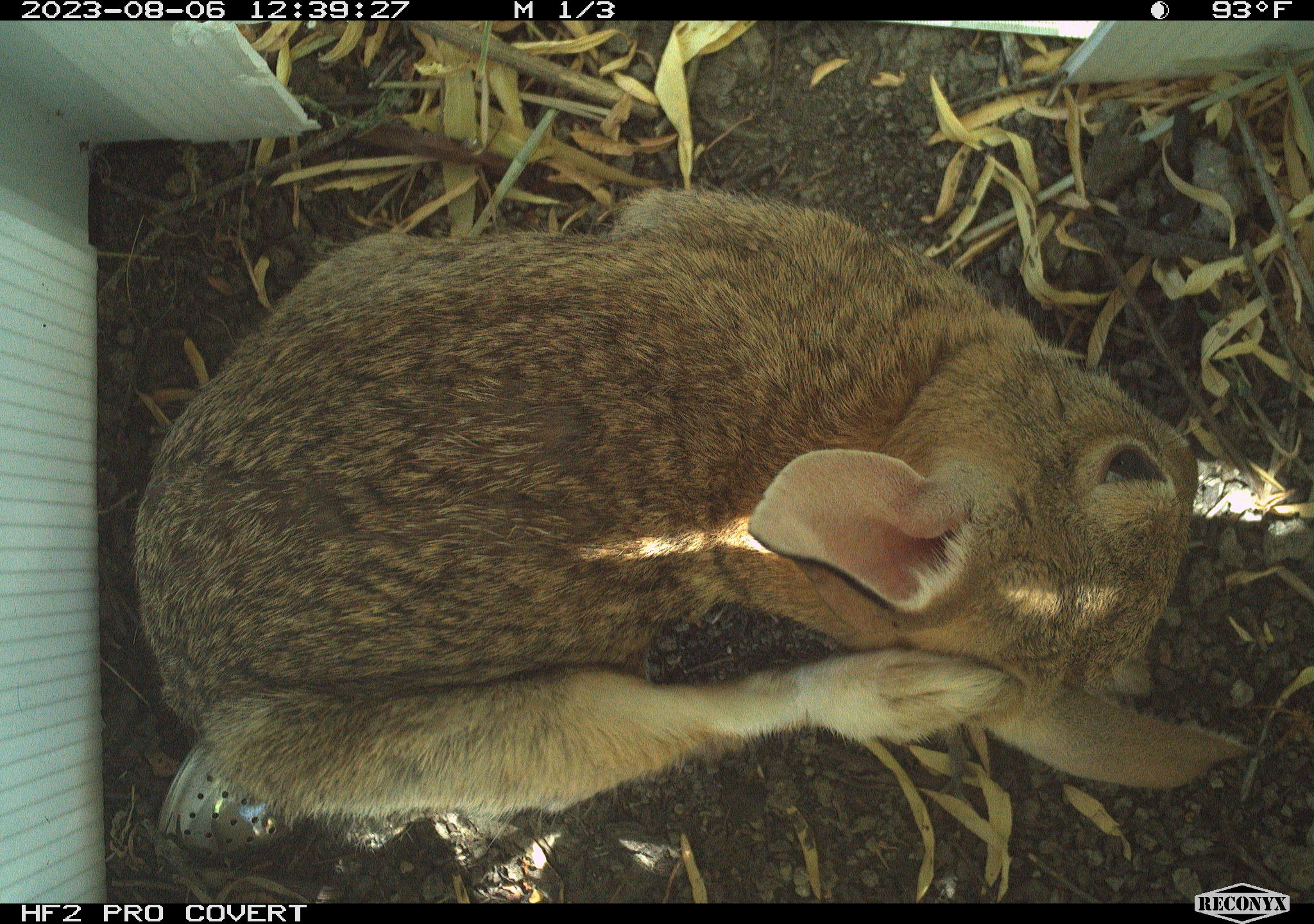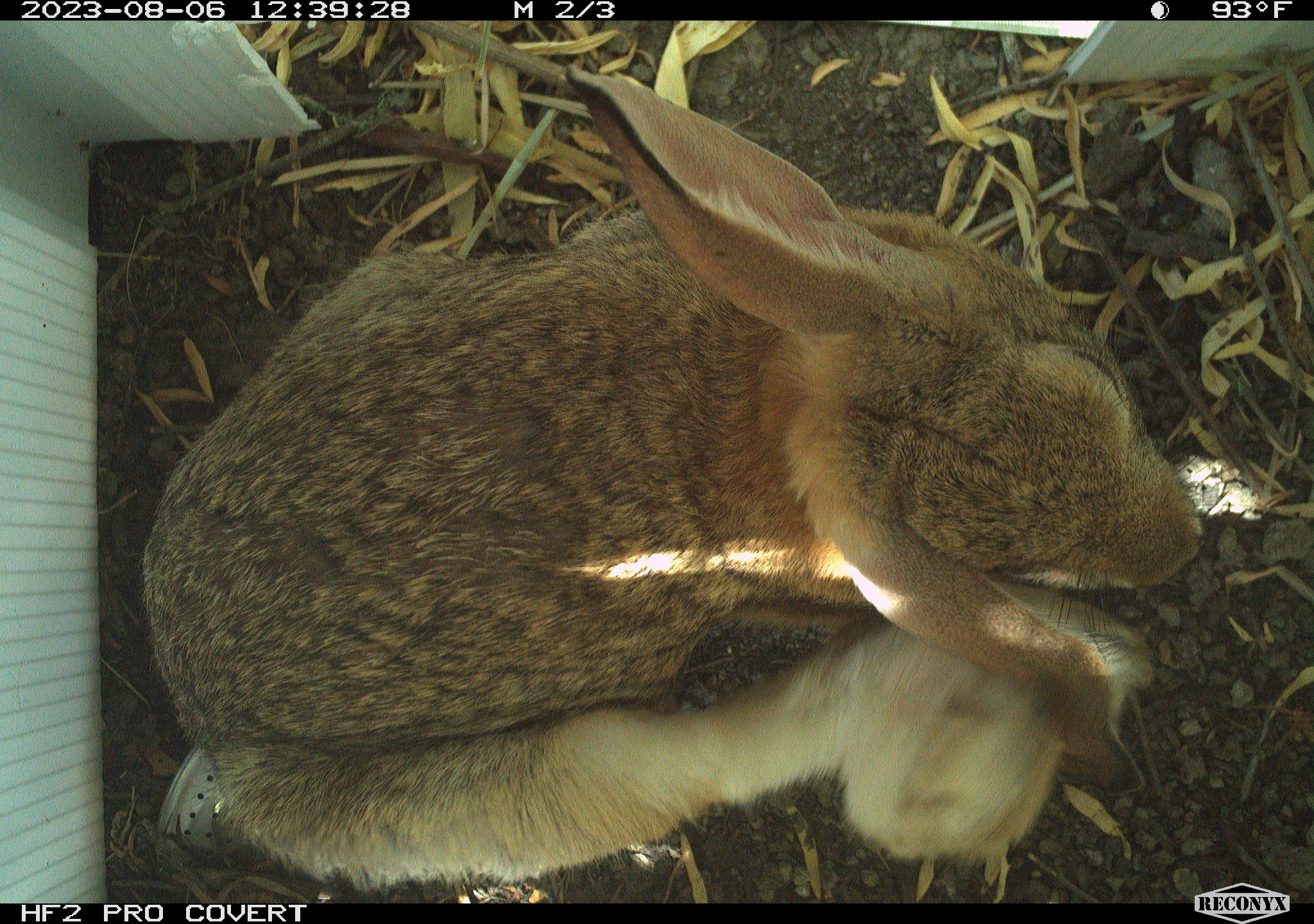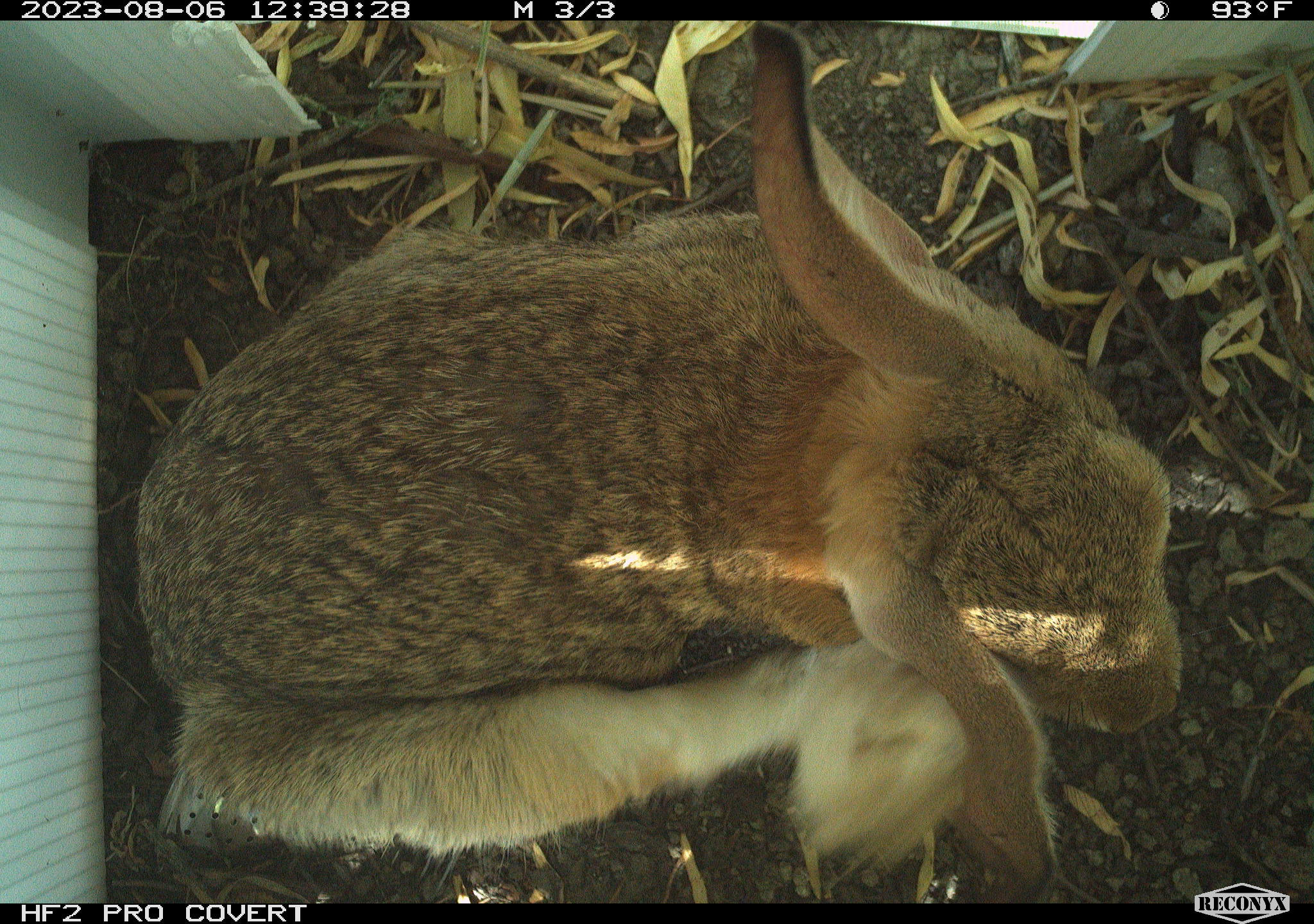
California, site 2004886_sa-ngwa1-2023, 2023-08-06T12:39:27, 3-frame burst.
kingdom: Animalia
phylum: Chordata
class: Mammalia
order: Lagomorpha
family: Leporidae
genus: Sylvilagus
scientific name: Sylvilagus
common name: cottontail rabbits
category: sylvilagus species